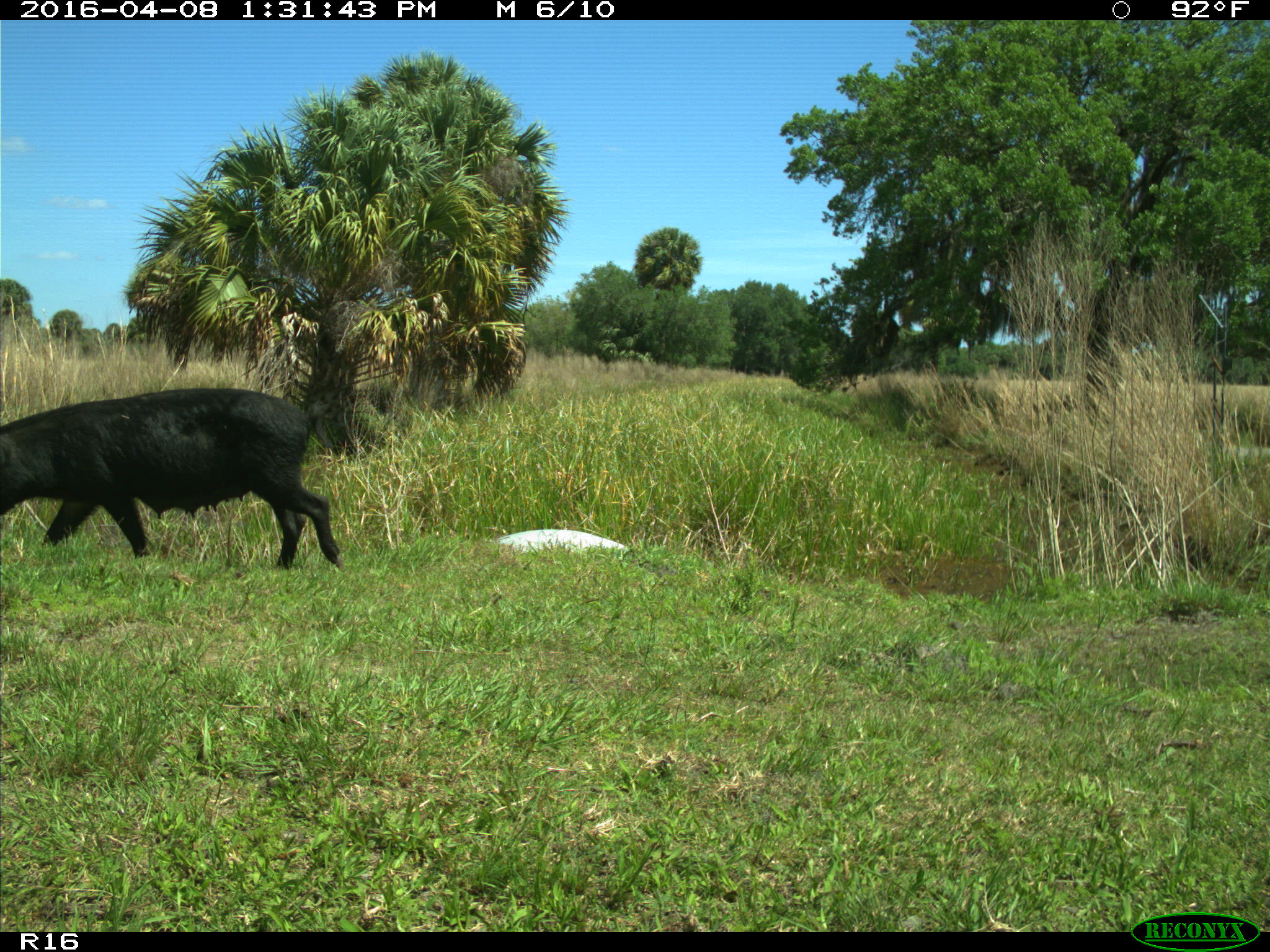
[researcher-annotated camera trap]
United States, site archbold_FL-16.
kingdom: Animalia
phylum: Chordata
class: Mammalia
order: Artiodactyla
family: Suidae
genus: Sus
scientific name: Sus scrofa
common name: wild boar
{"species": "Sus scrofa (wild boar)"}